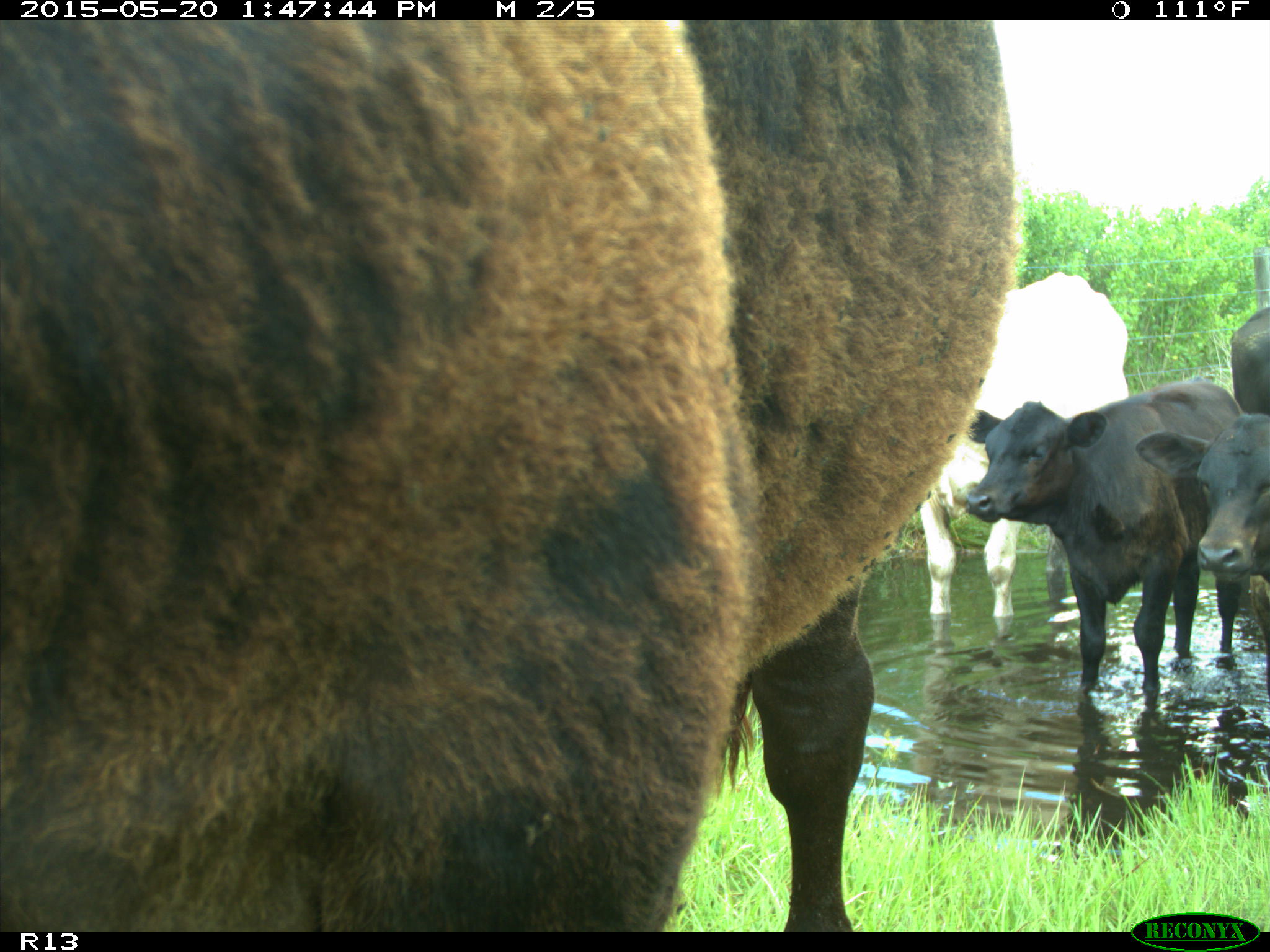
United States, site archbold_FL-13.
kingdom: Animalia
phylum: Chordata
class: Mammalia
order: Artiodactyla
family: Bovidae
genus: Bos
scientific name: Bos taurus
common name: domestic cow